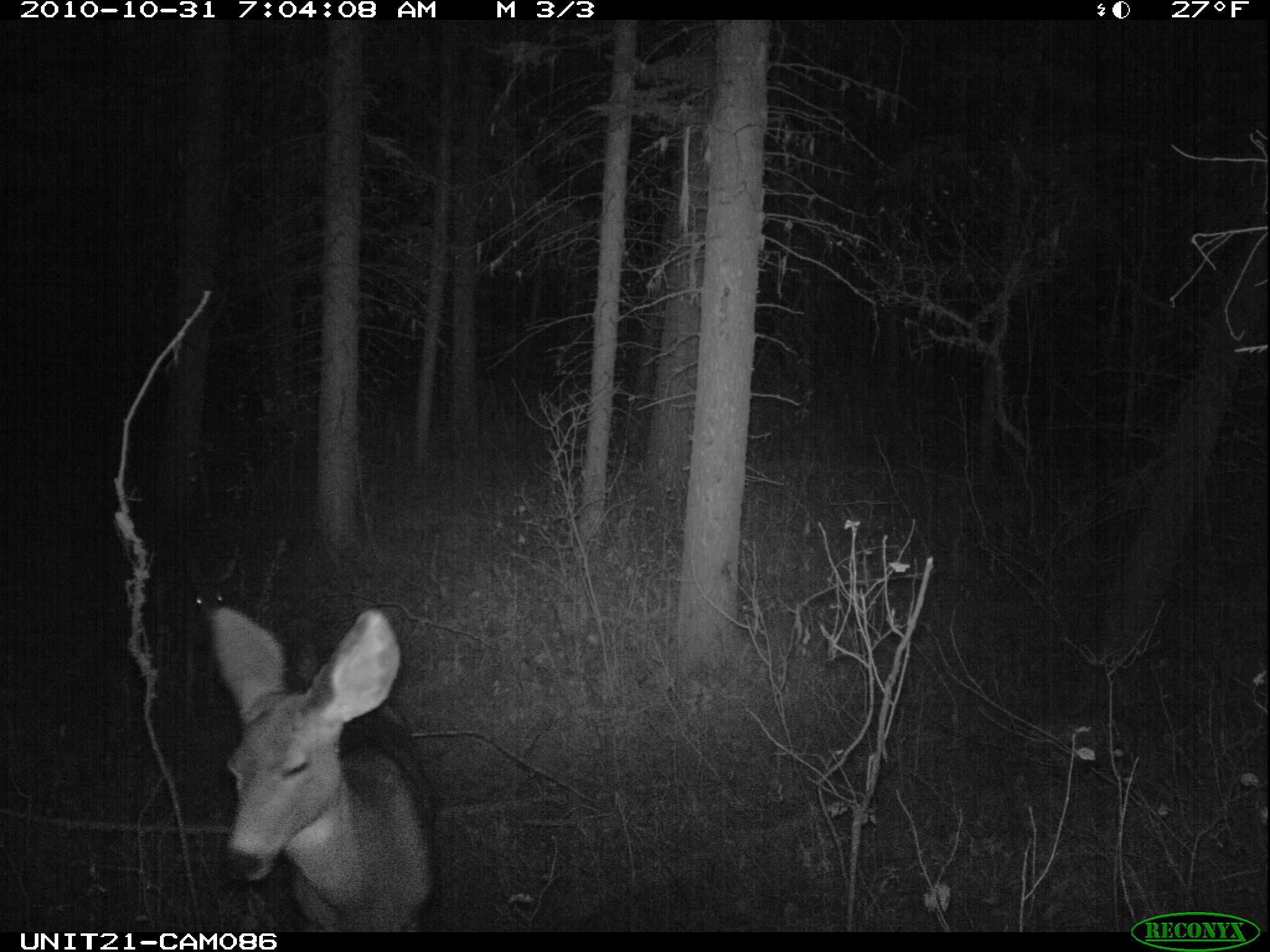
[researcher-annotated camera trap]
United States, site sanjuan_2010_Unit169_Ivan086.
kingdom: Animalia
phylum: Chordata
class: Mammalia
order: Artiodactyla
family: Cervidae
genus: Odocoileus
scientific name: Odocoileus hemionus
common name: mule deer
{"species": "Odocoileus hemionus (mule deer)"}